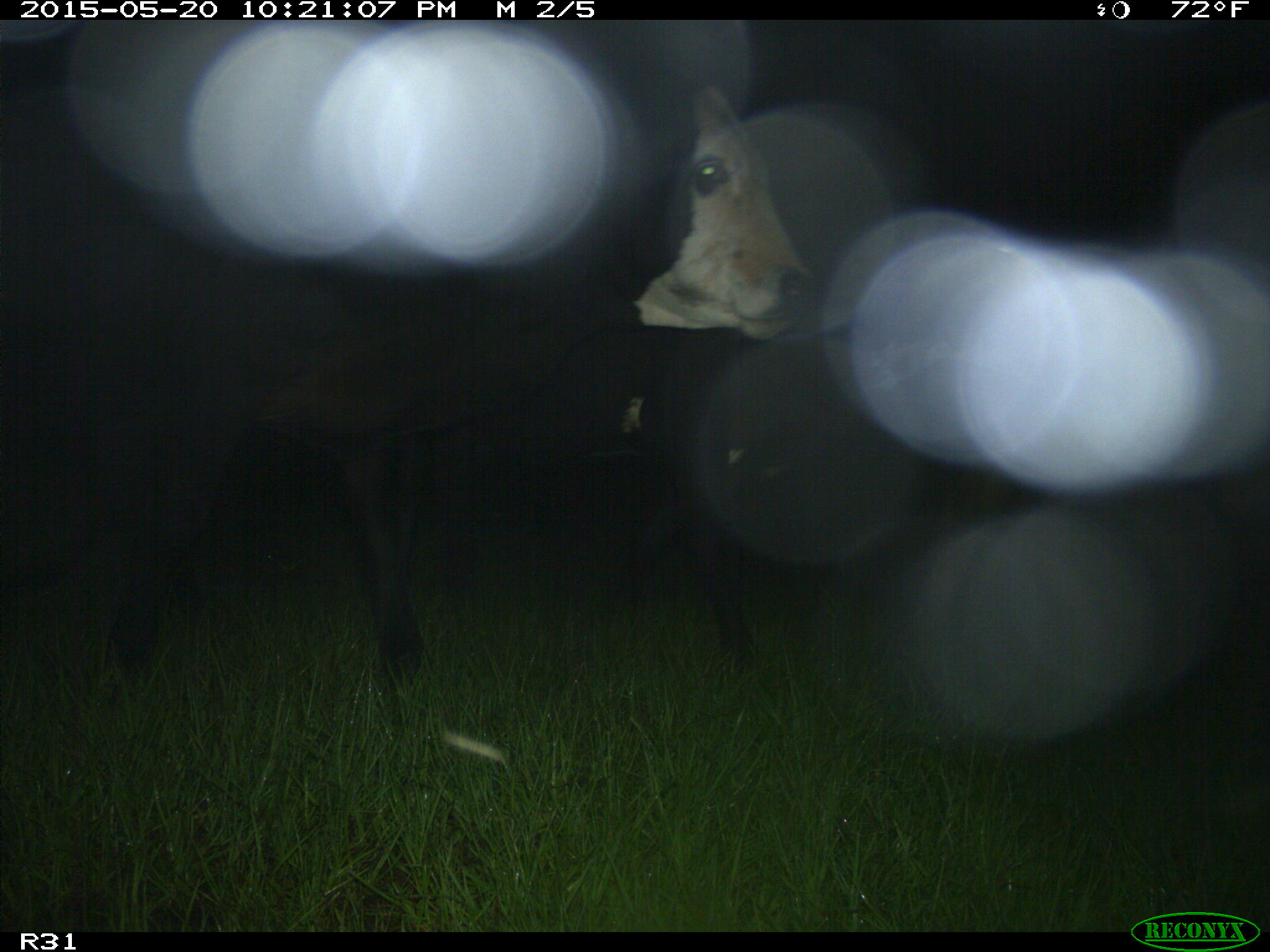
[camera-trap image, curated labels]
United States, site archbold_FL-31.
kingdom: Animalia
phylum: Chordata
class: Mammalia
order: Artiodactyla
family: Bovidae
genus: Bos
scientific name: Bos taurus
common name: domestic cow